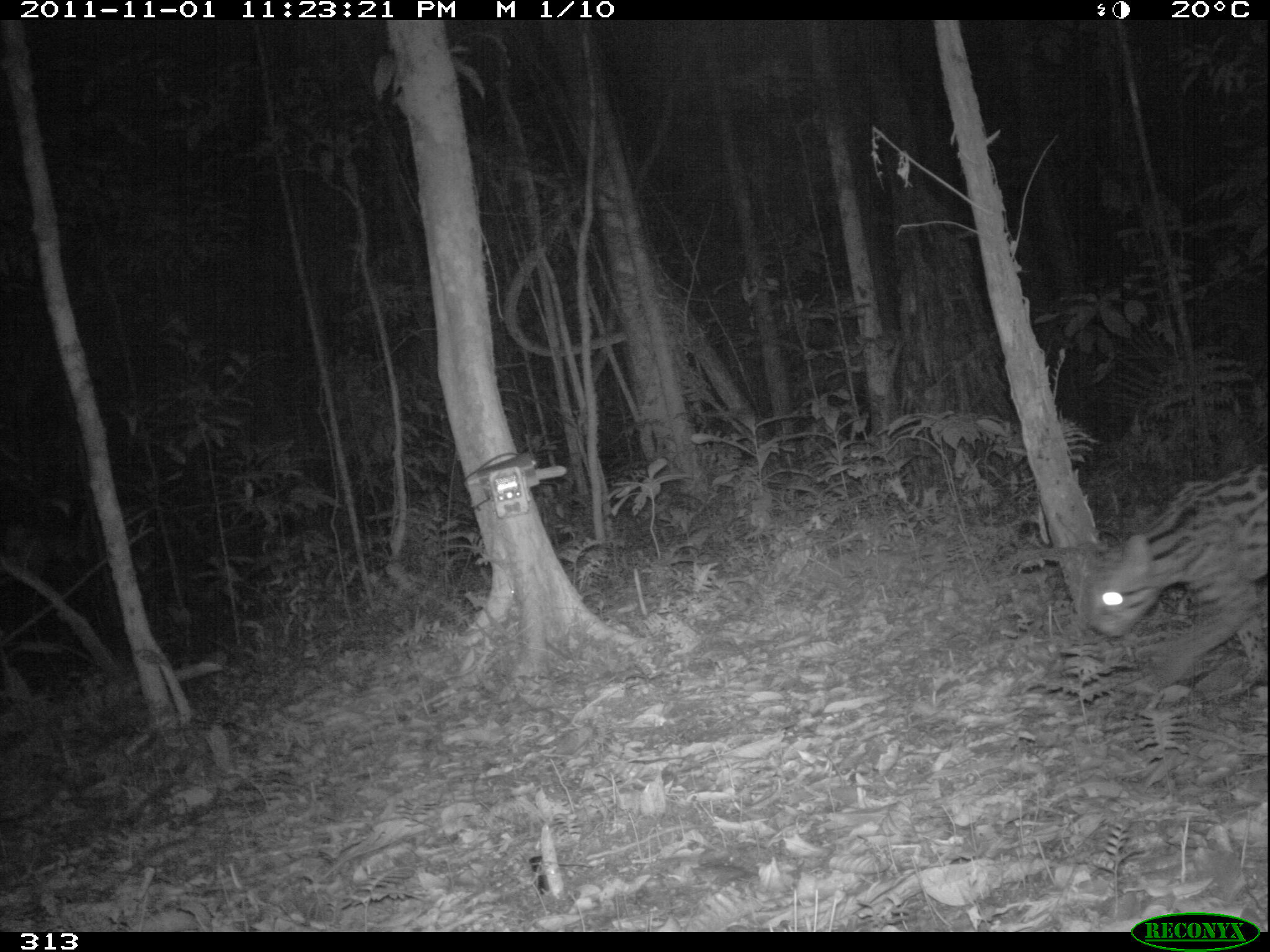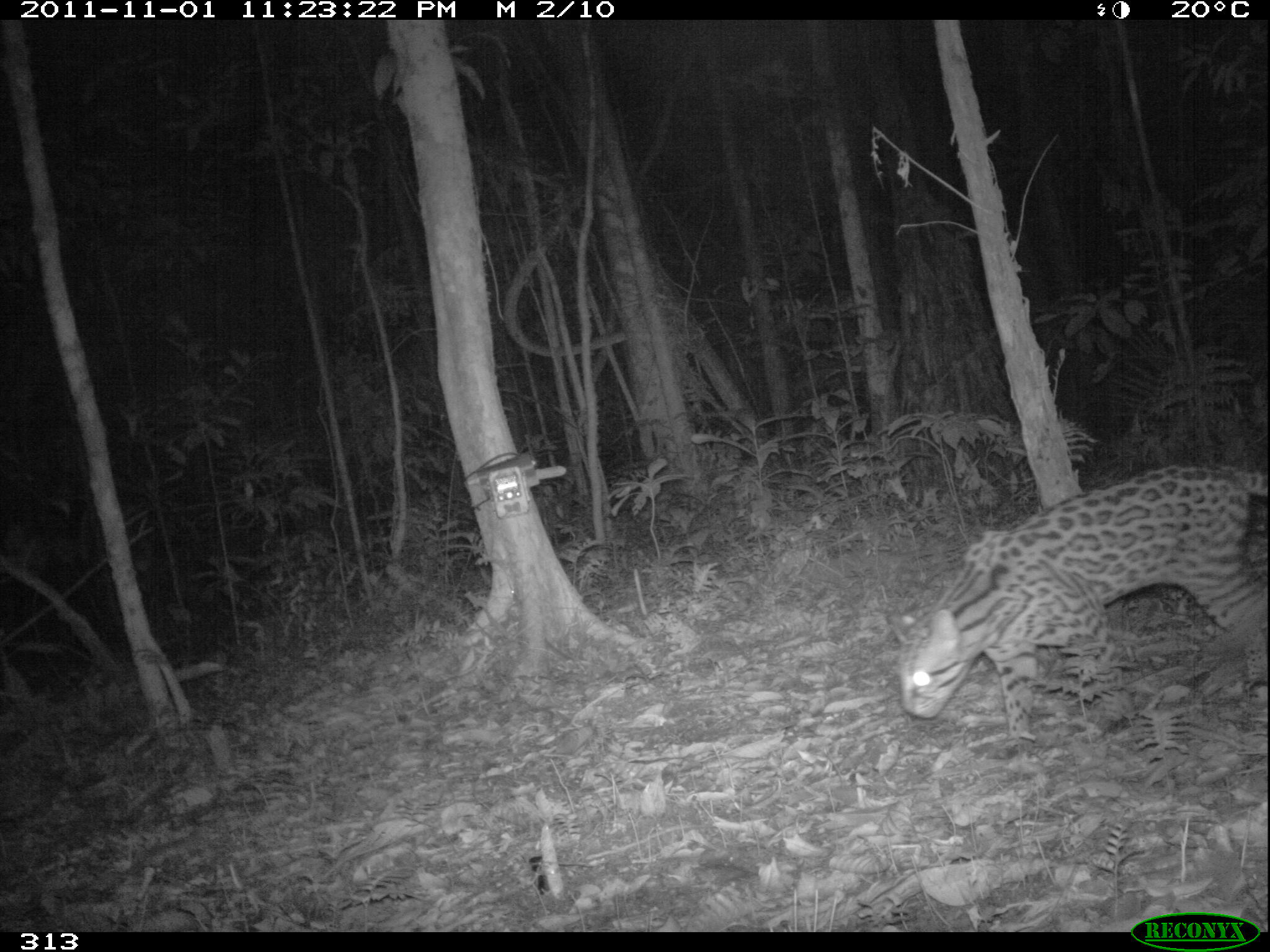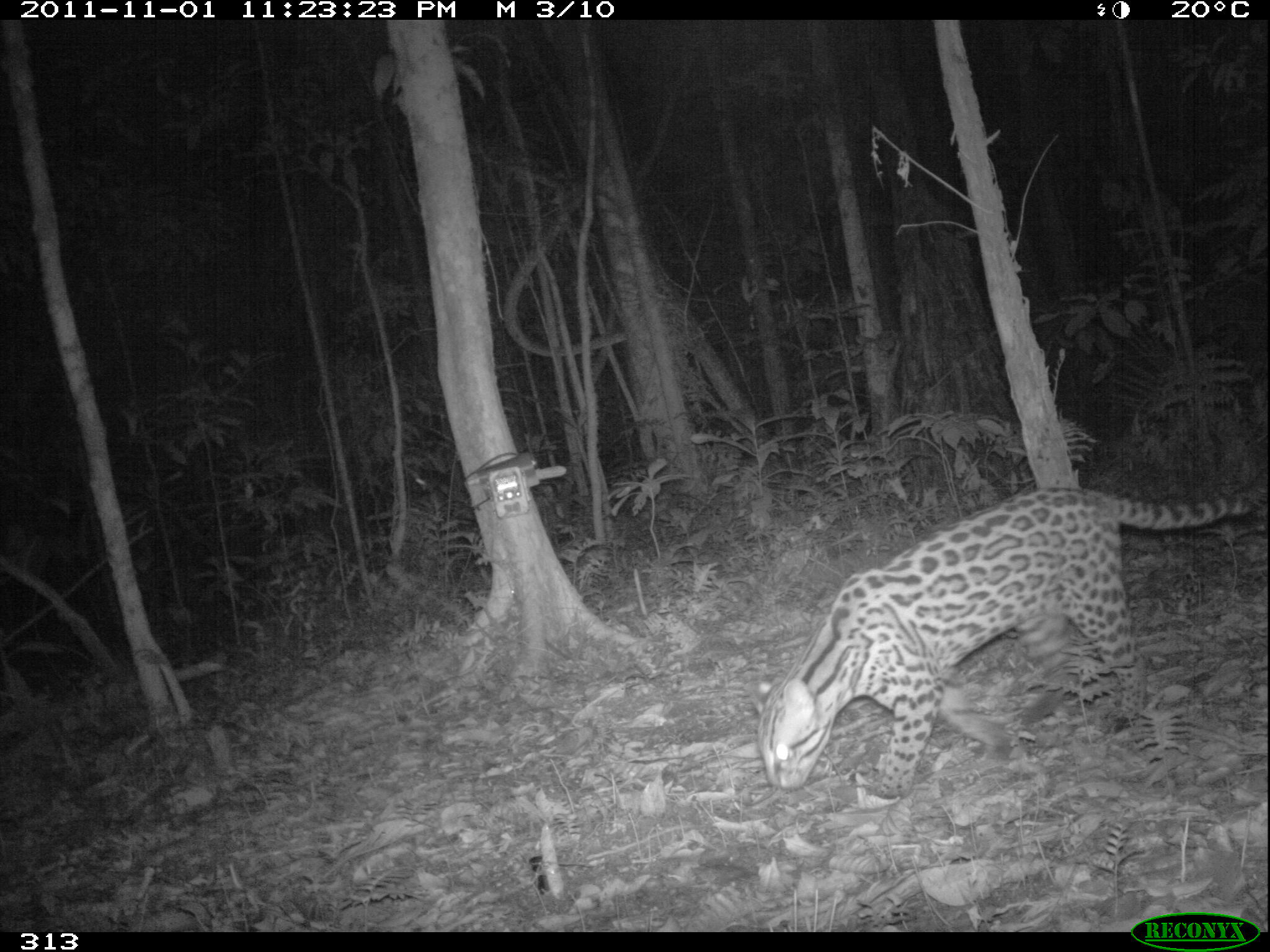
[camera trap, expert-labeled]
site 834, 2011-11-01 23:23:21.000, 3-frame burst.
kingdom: Animalia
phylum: Chordata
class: Mammalia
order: Carnivora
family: Felidae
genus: Leopardus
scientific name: Leopardus pardalis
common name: ocelot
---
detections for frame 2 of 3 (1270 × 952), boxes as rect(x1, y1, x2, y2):
leopardus pardalis: rect(880, 462, 1266, 743)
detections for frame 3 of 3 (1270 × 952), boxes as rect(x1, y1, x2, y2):
leopardus pardalis: rect(744, 483, 1266, 799)